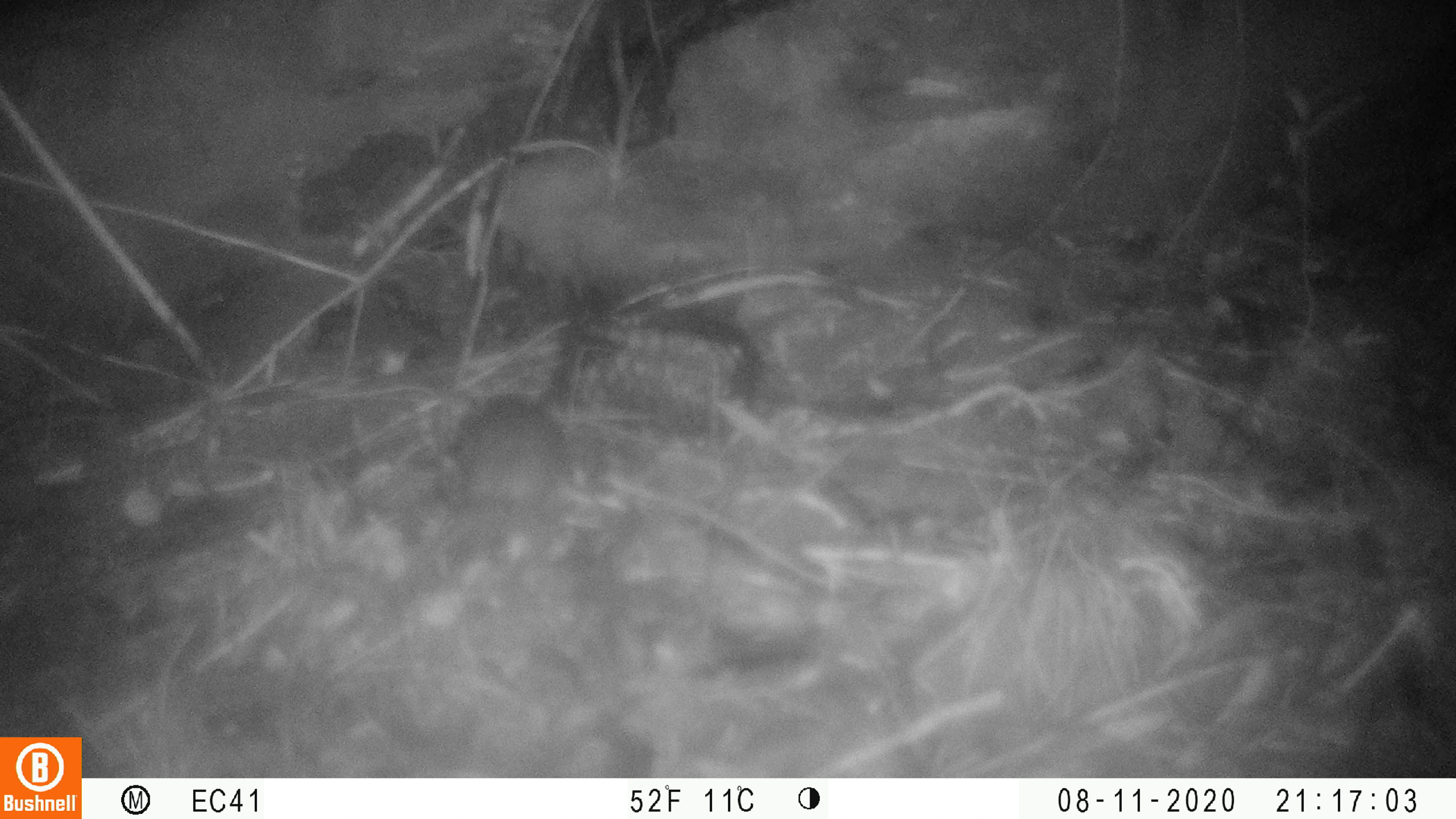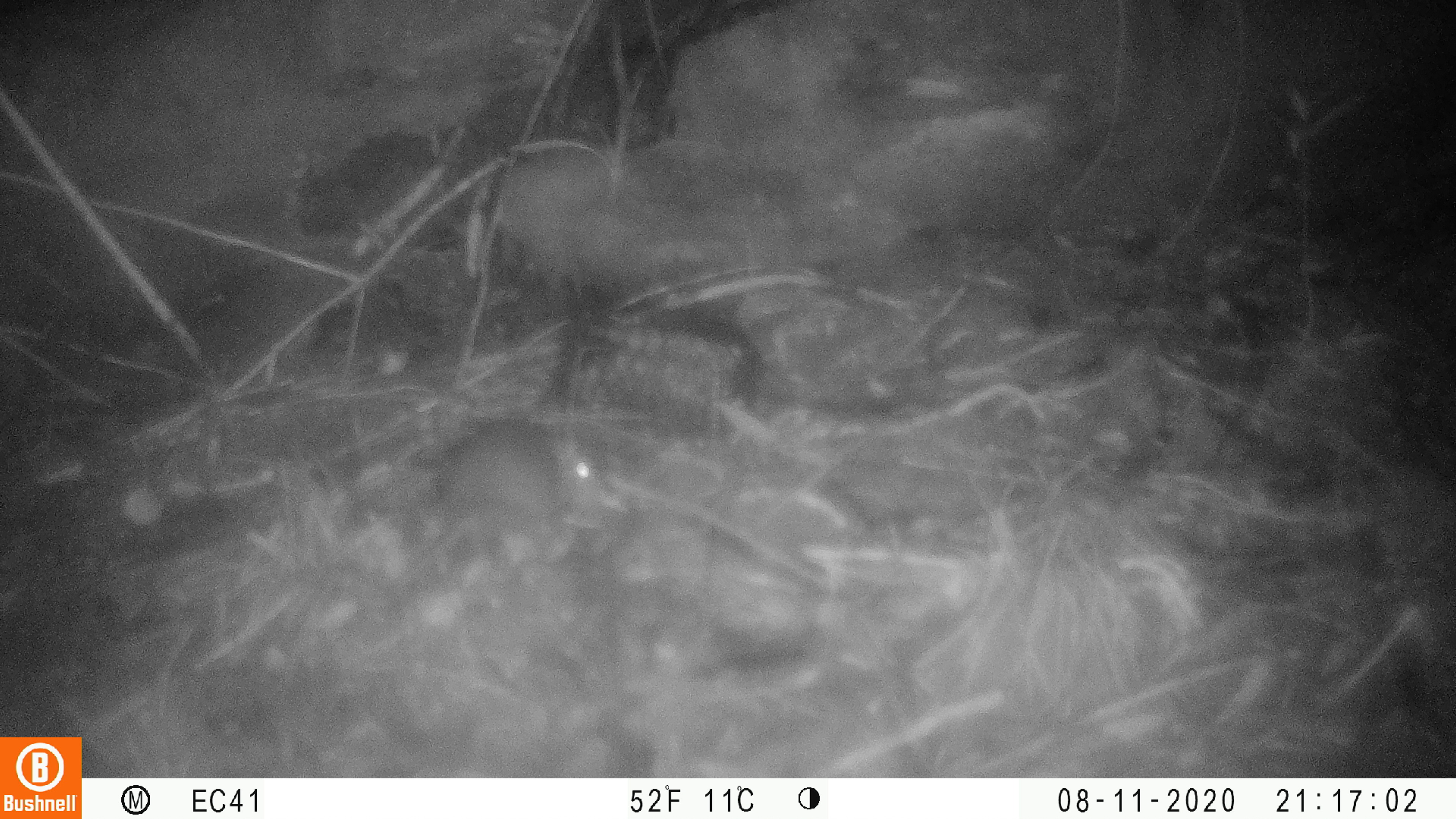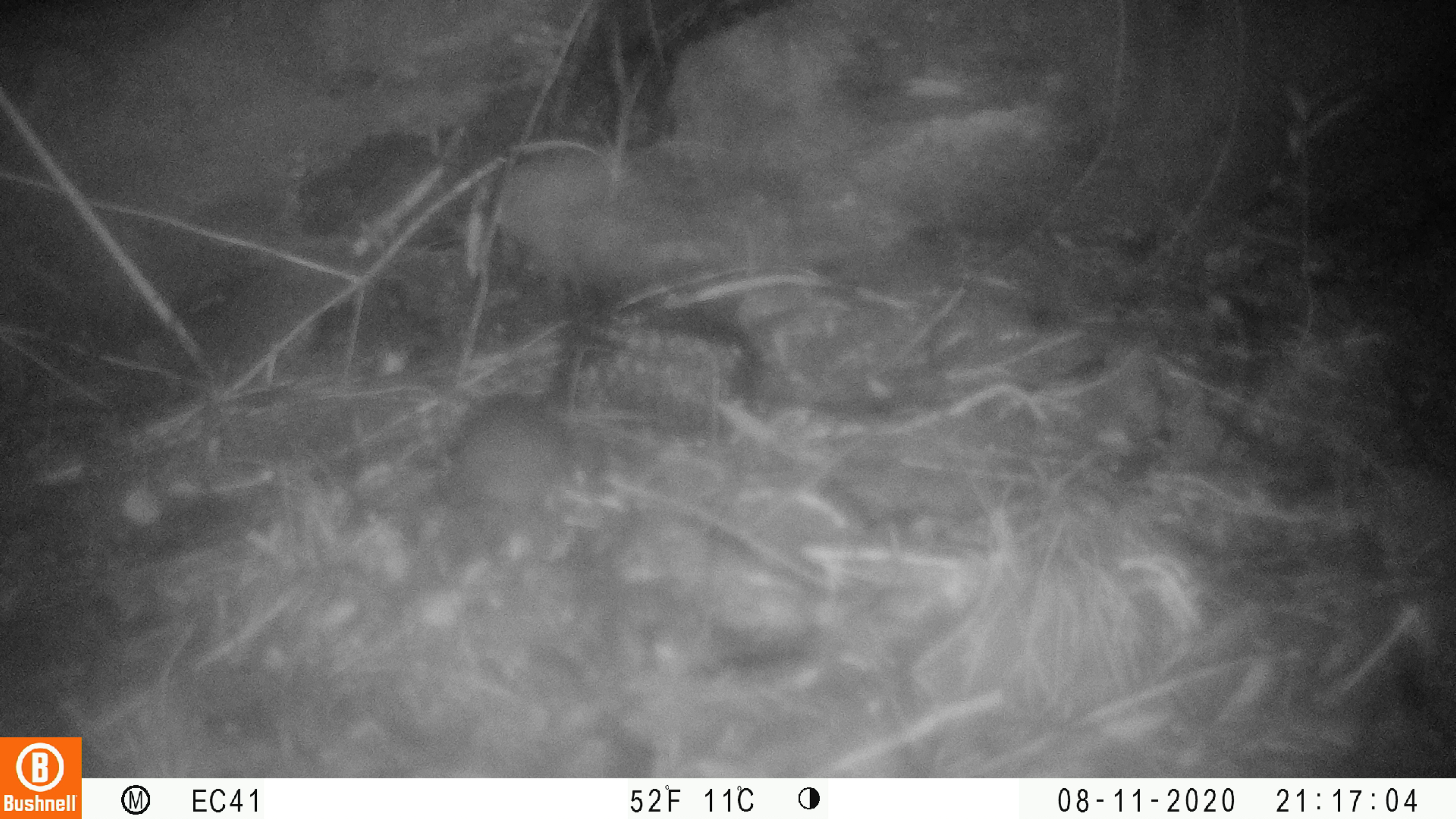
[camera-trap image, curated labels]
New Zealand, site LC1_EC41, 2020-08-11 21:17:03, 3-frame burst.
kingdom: Animalia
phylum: Chordata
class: Mammalia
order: Rodentia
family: Muridae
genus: Rattus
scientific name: Rattus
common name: rat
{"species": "rat (Rattus)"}